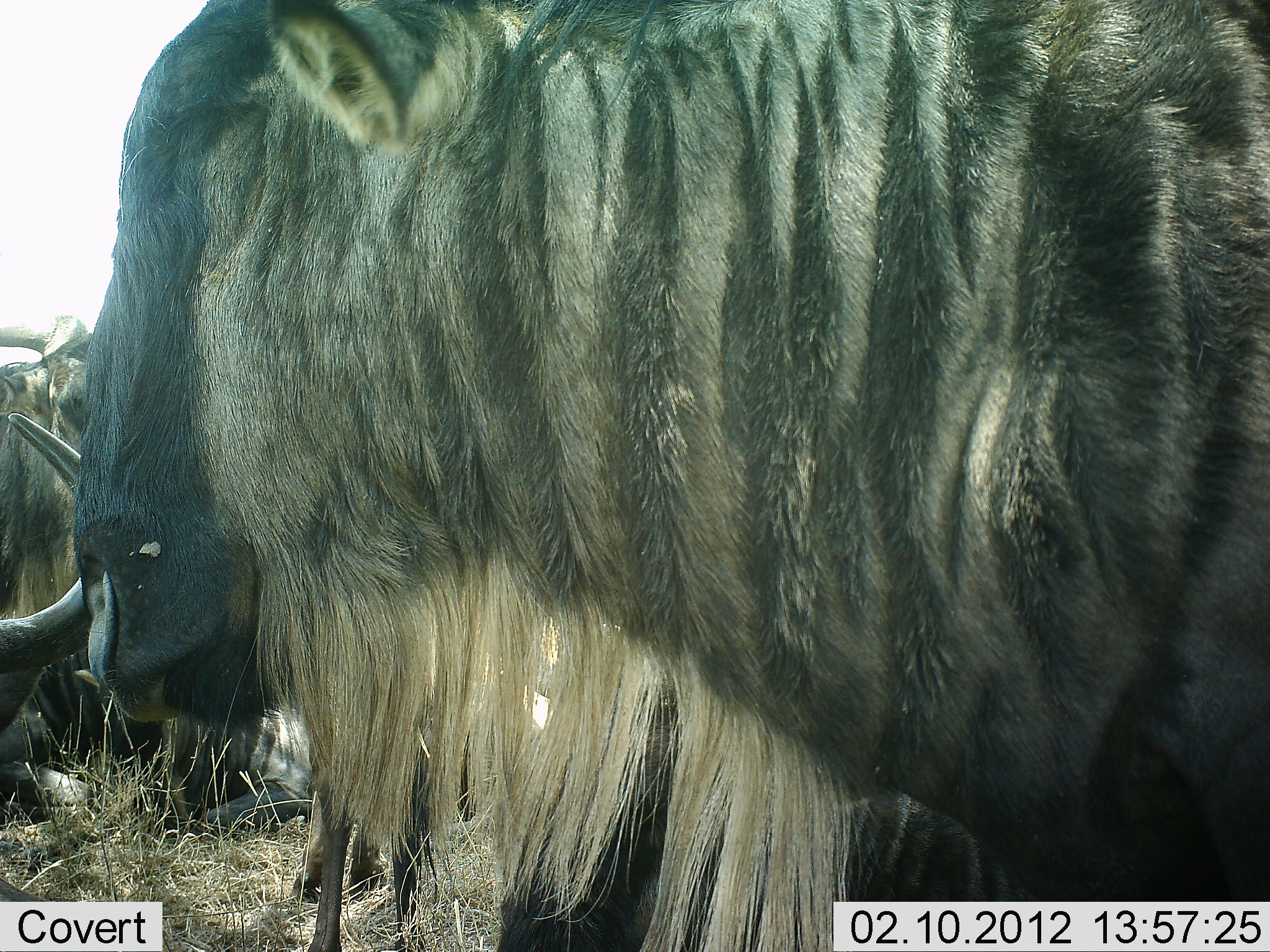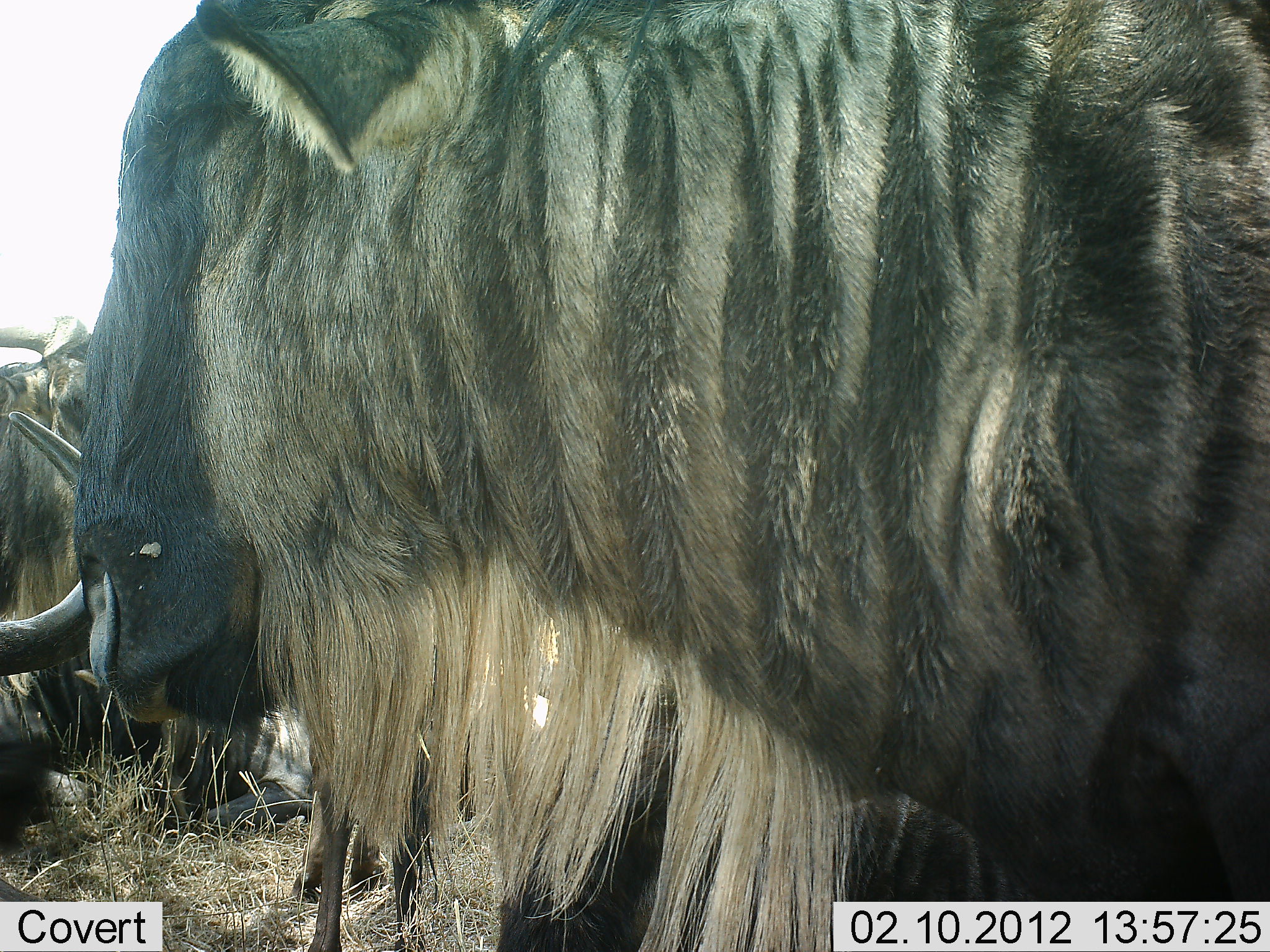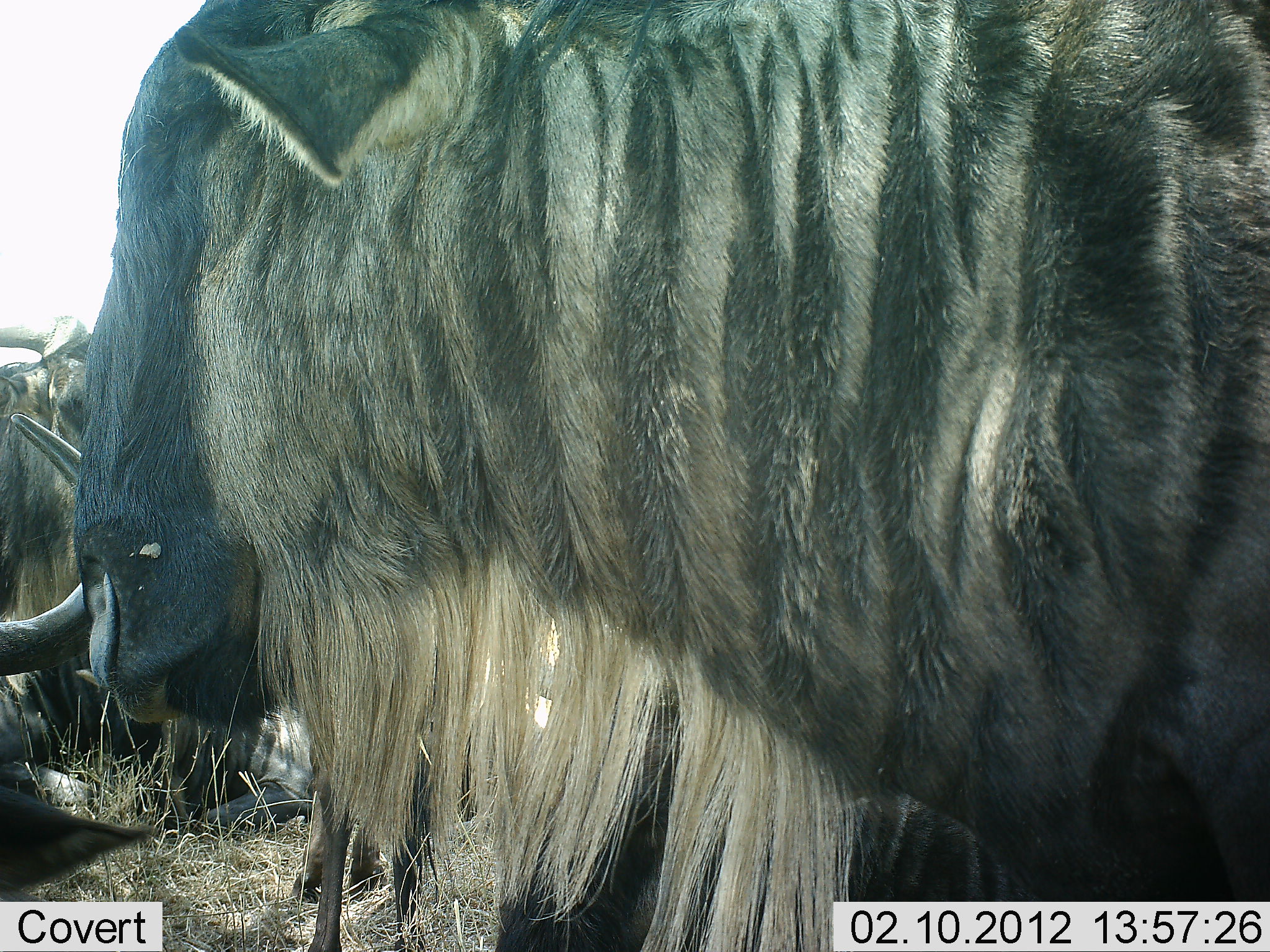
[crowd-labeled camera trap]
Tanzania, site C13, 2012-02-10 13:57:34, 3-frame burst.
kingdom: Animalia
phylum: Chordata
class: Mammalia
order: Artiodactyla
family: Bovidae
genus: Connochaetes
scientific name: Connochaetes taurinus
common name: blue wildebeest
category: wildebeest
Wildebeest (blue wildebeest) (Connochaetes taurinus), count 3. Behavior (volunteer vote fractions): standing 83%, resting 83%, moving 8%, interacting 8%. Young present (vote fraction): 0%. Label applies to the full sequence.